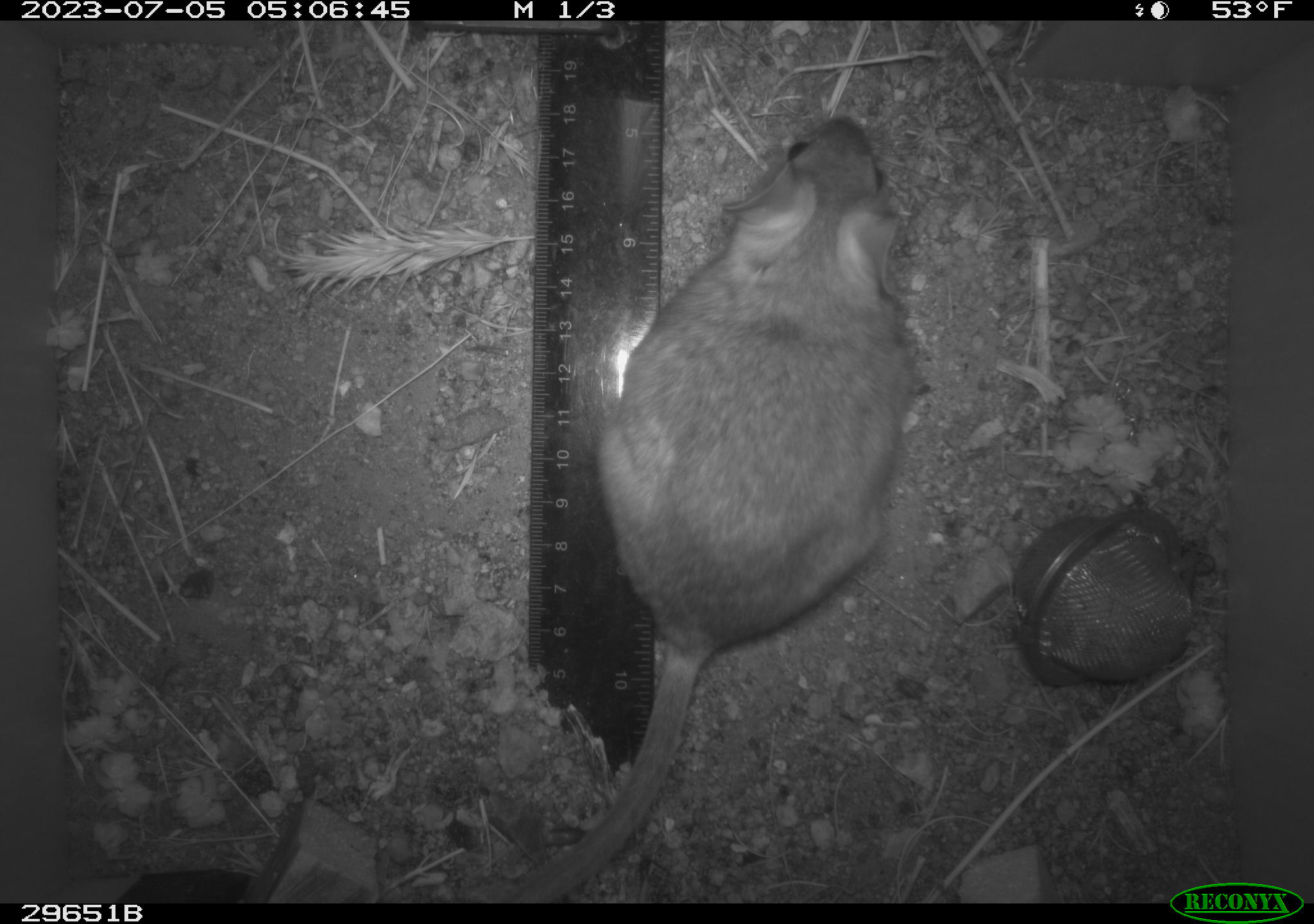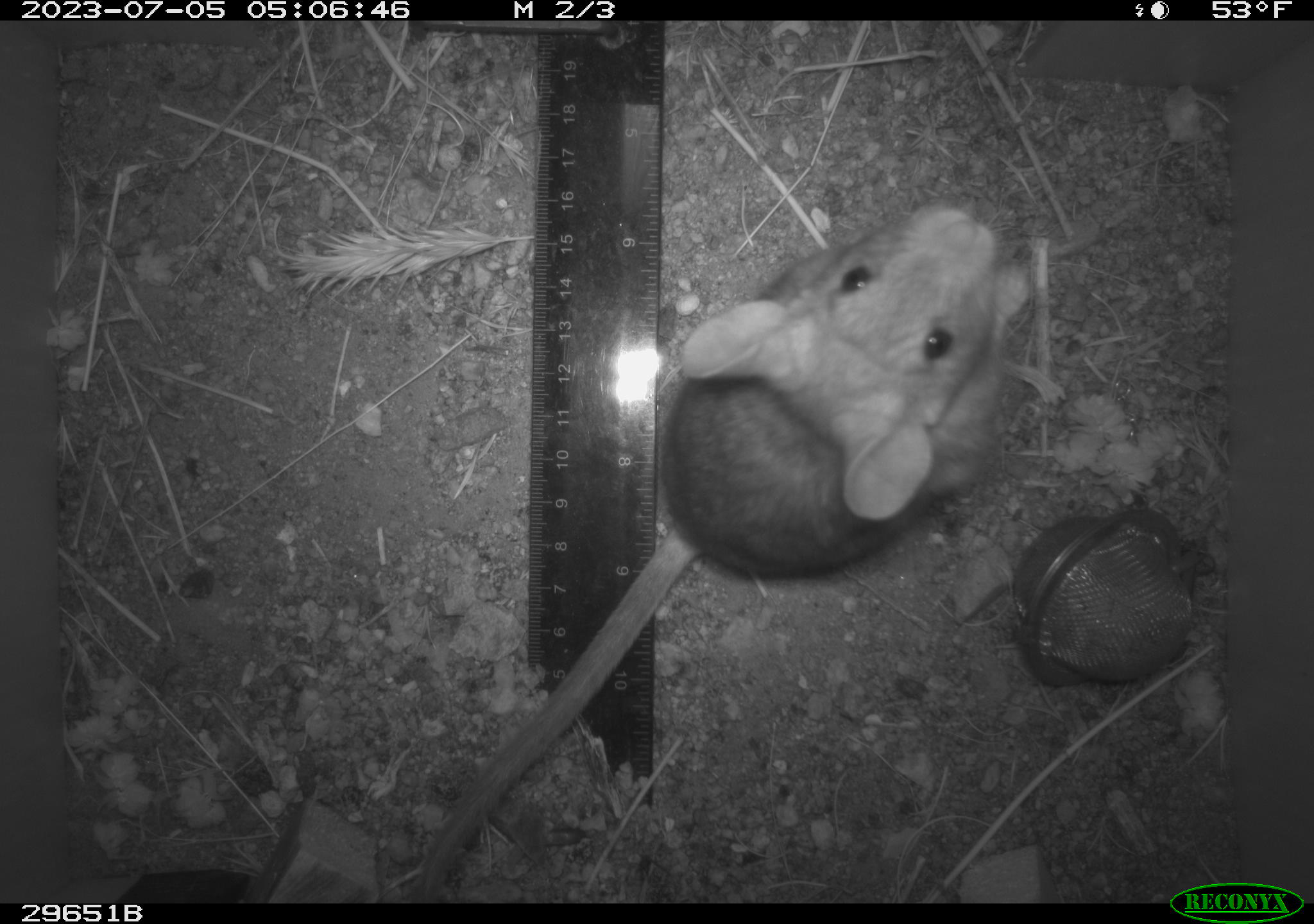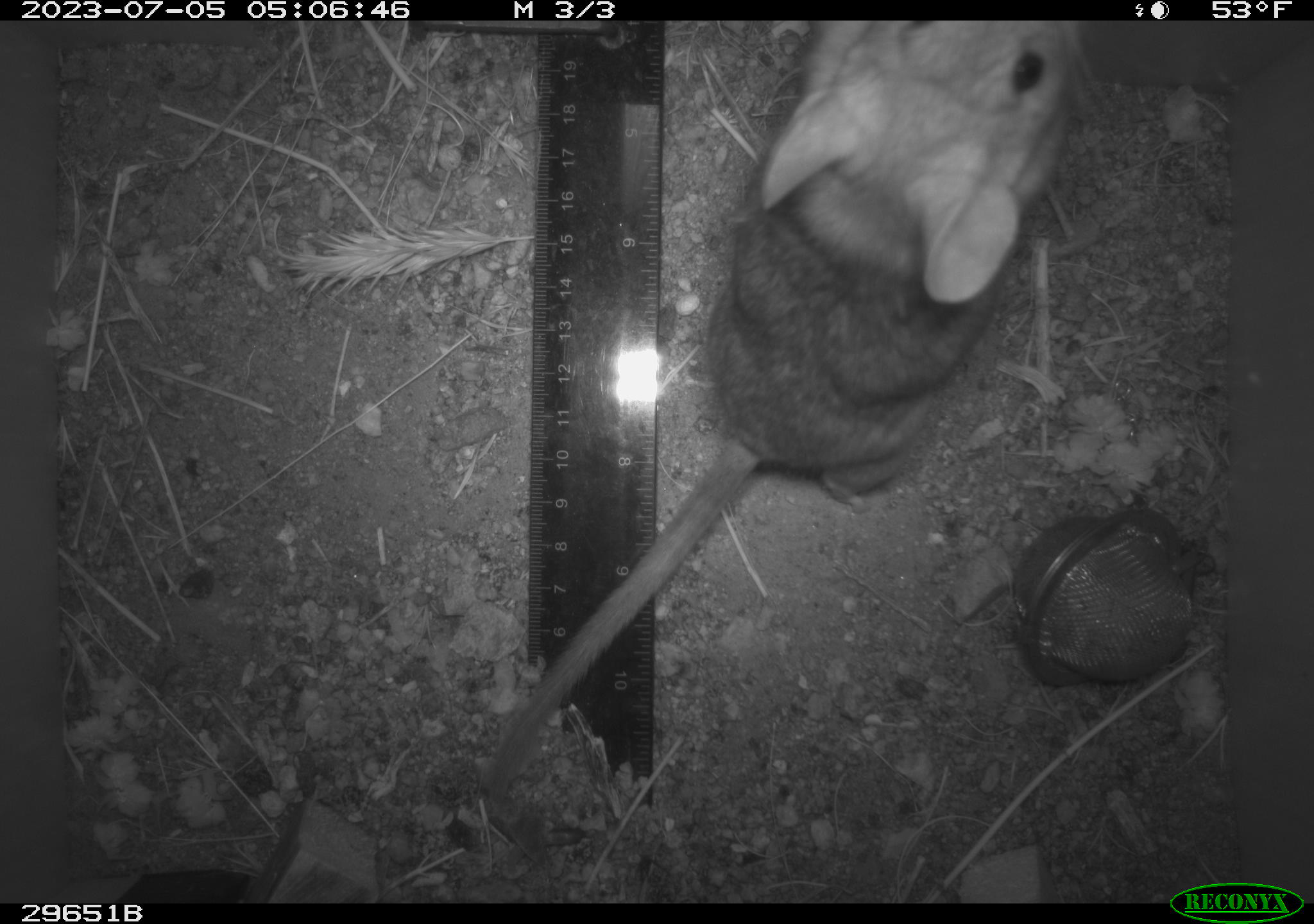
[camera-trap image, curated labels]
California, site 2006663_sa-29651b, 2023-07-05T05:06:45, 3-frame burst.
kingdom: Animalia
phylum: Chordata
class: Mammalia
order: Rodentia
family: Cricetidae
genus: Neotoma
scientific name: Neotoma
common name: pack rat or woodrat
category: neotoma species